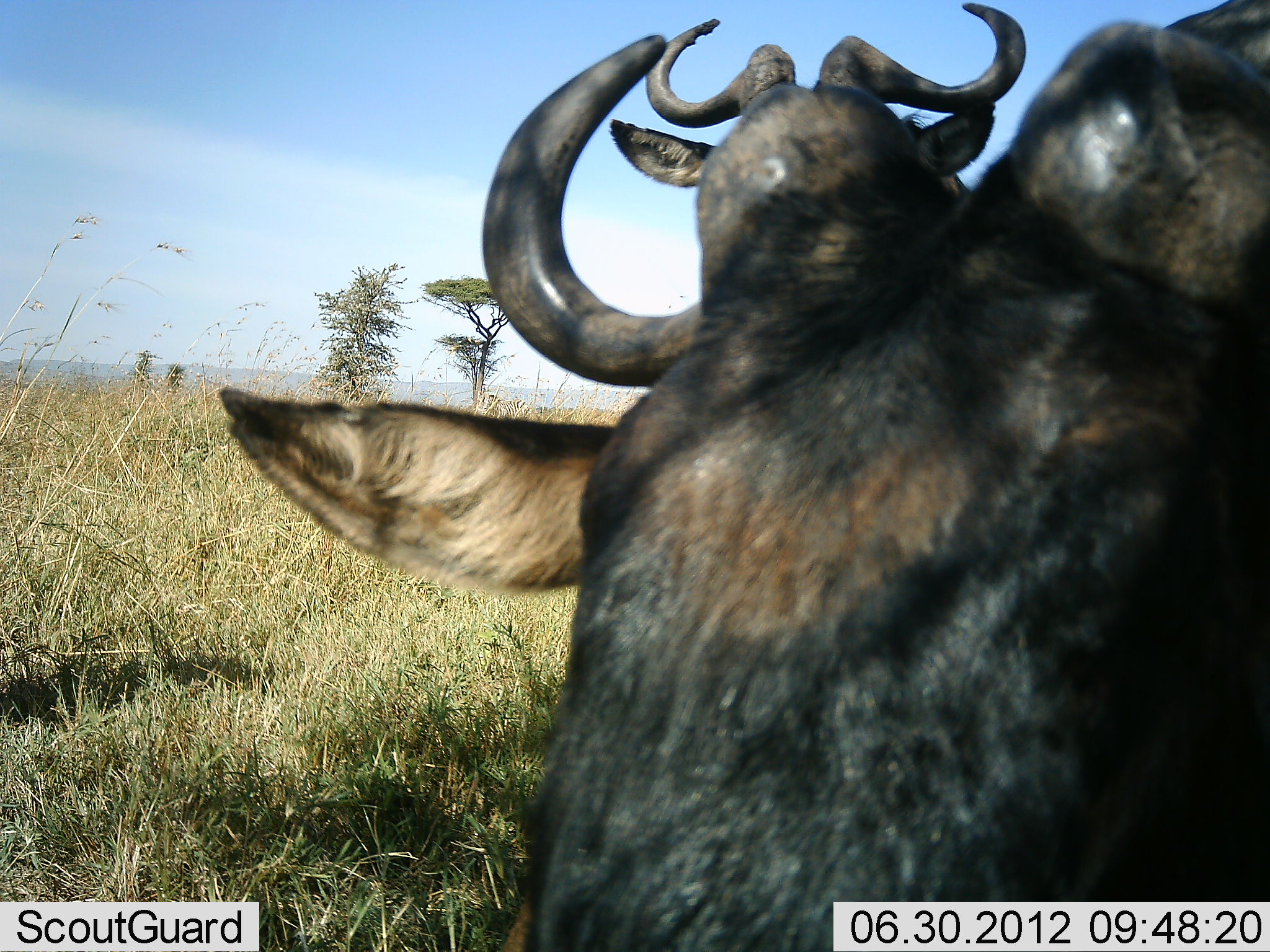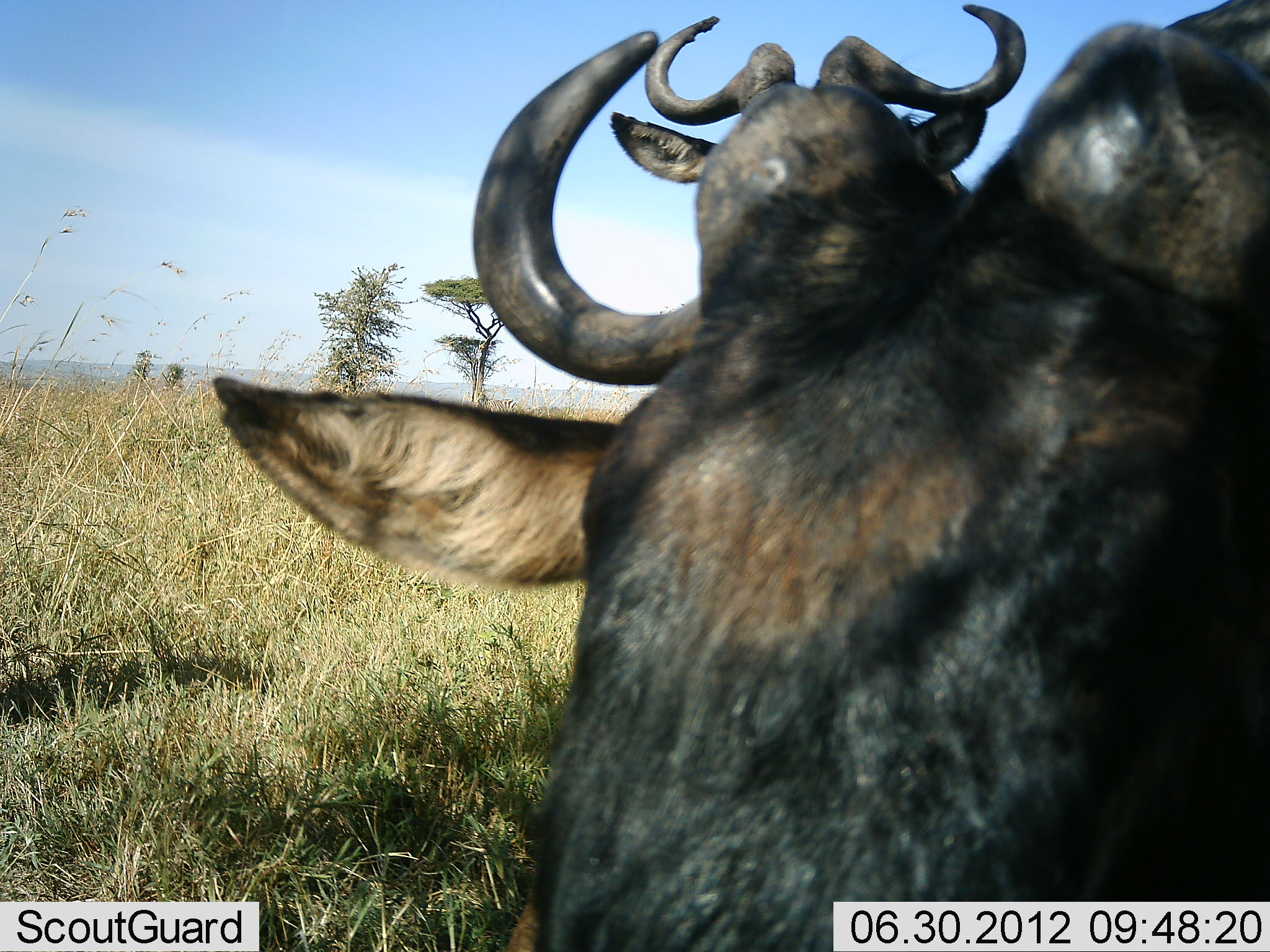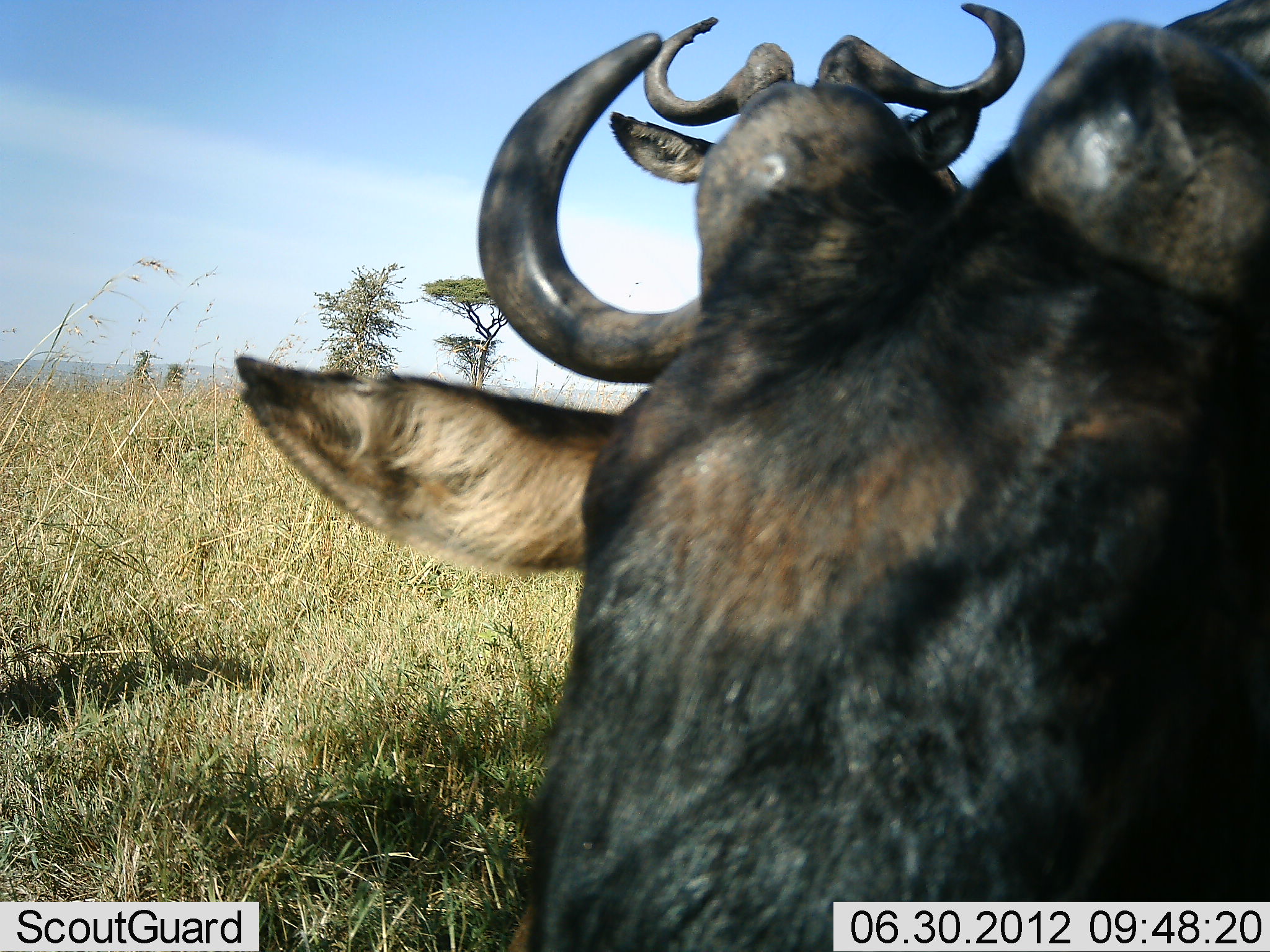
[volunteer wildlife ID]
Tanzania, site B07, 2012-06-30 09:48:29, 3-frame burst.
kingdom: Animalia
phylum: Chordata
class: Mammalia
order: Artiodactyla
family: Bovidae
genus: Connochaetes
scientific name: Connochaetes taurinus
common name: blue wildebeest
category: wildebeest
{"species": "wildebeest (blue wildebeest) (Connochaetes taurinus)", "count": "2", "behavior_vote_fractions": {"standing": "80%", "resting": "40%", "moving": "10%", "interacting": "0%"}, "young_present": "0%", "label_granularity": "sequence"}